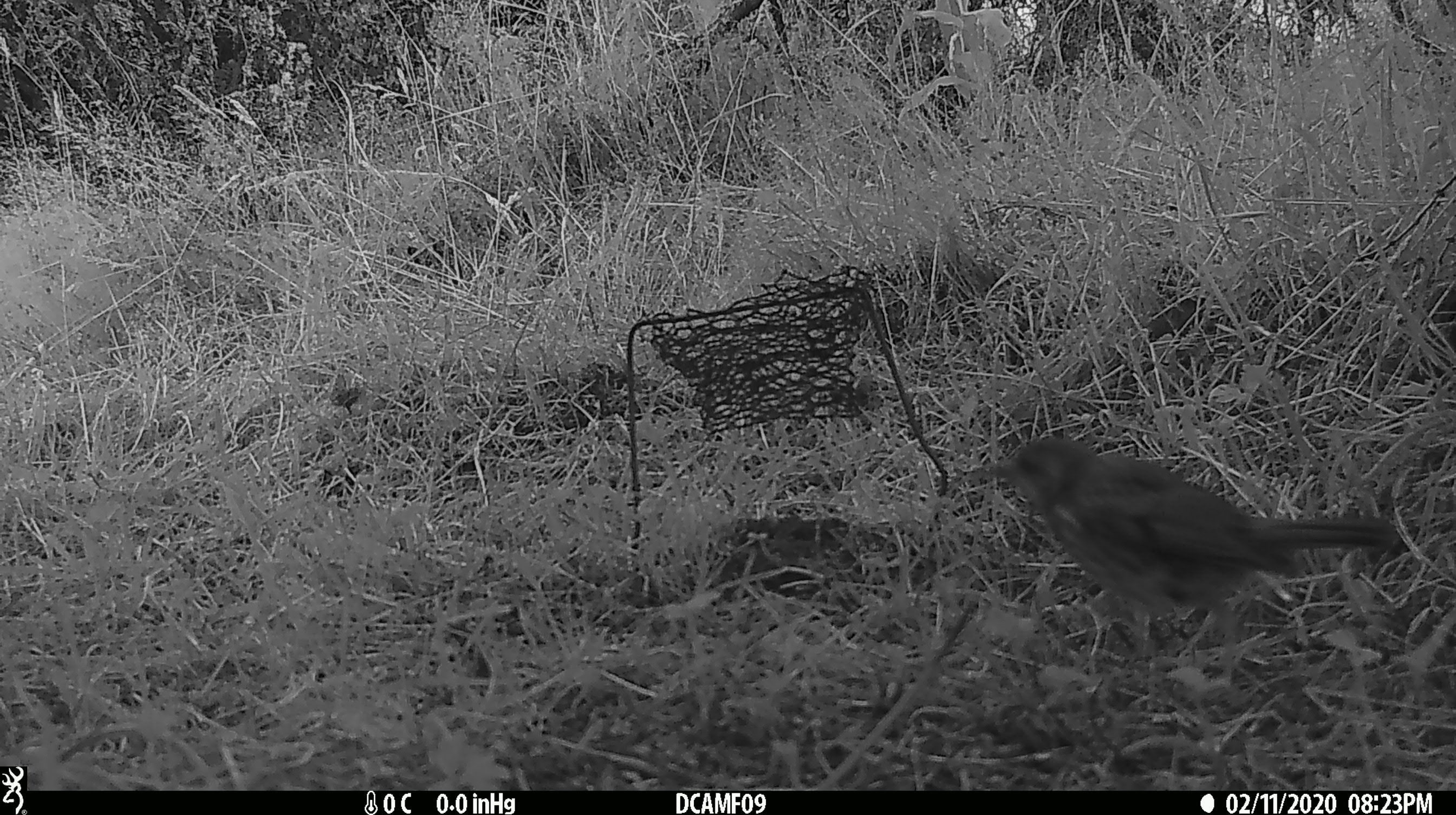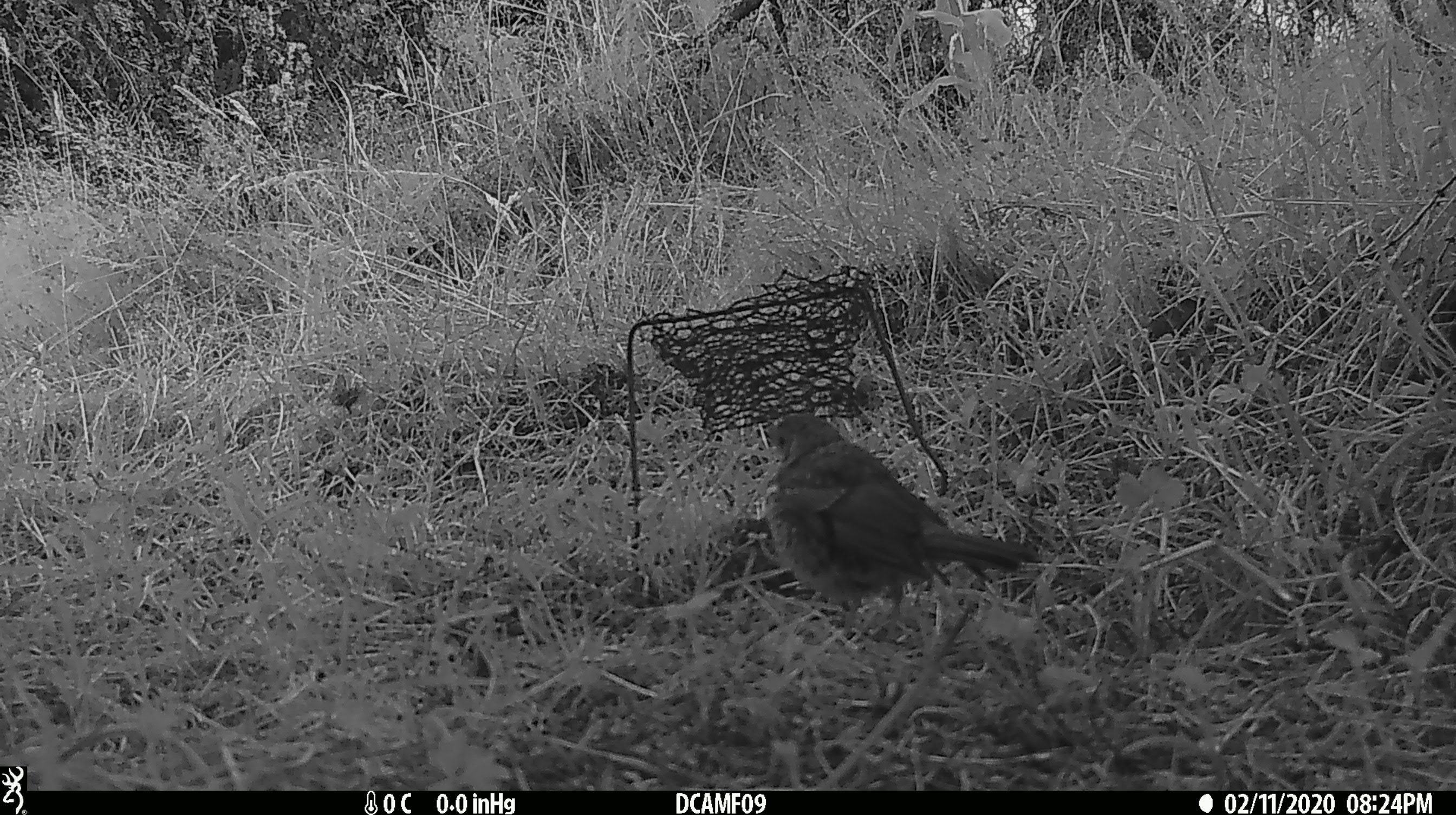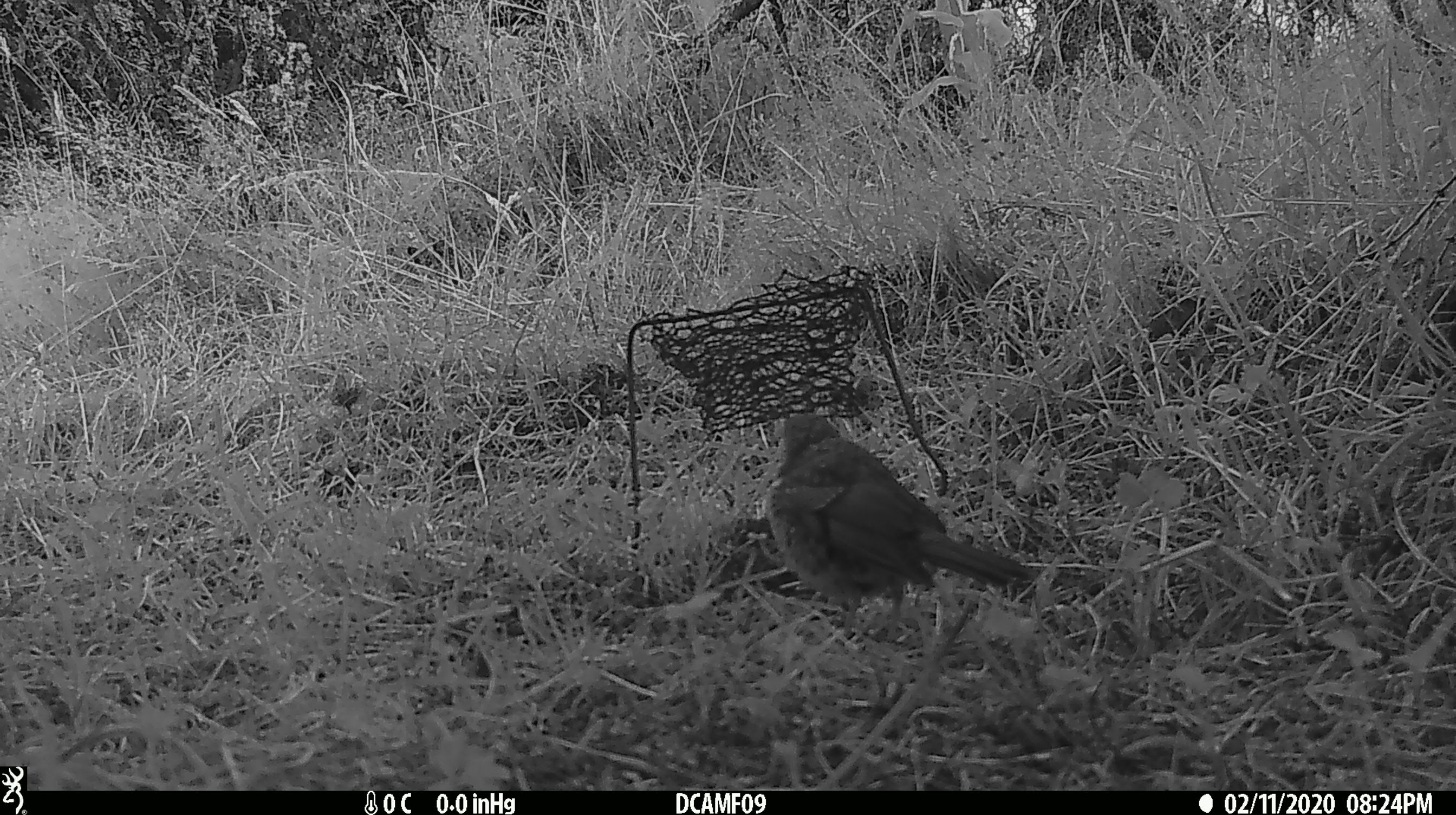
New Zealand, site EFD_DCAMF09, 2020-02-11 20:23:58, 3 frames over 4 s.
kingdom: Animalia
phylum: Chordata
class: Aves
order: Passeriformes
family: Turdidae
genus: Turdus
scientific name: Turdus philomelos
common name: song thrush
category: thrush